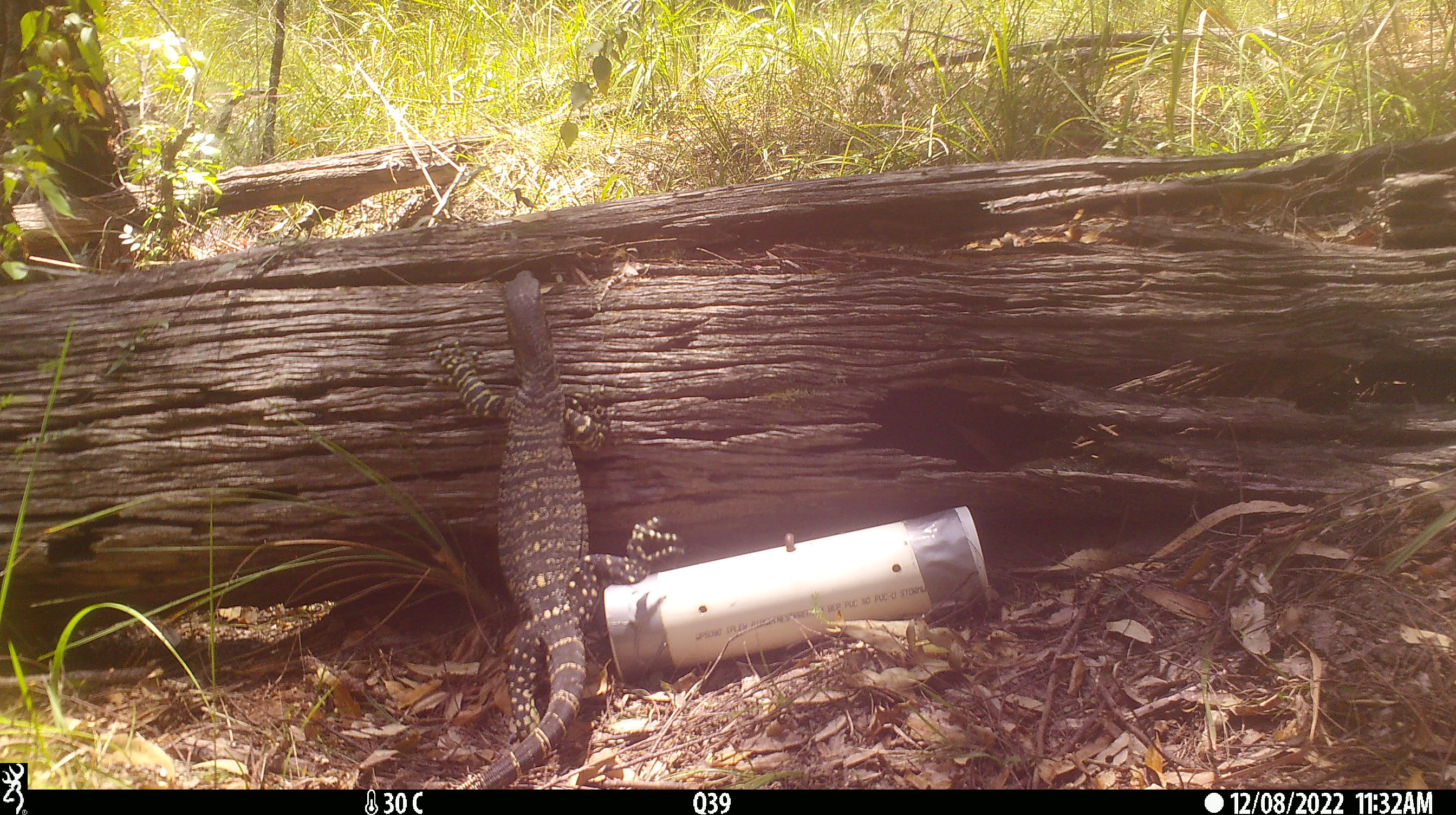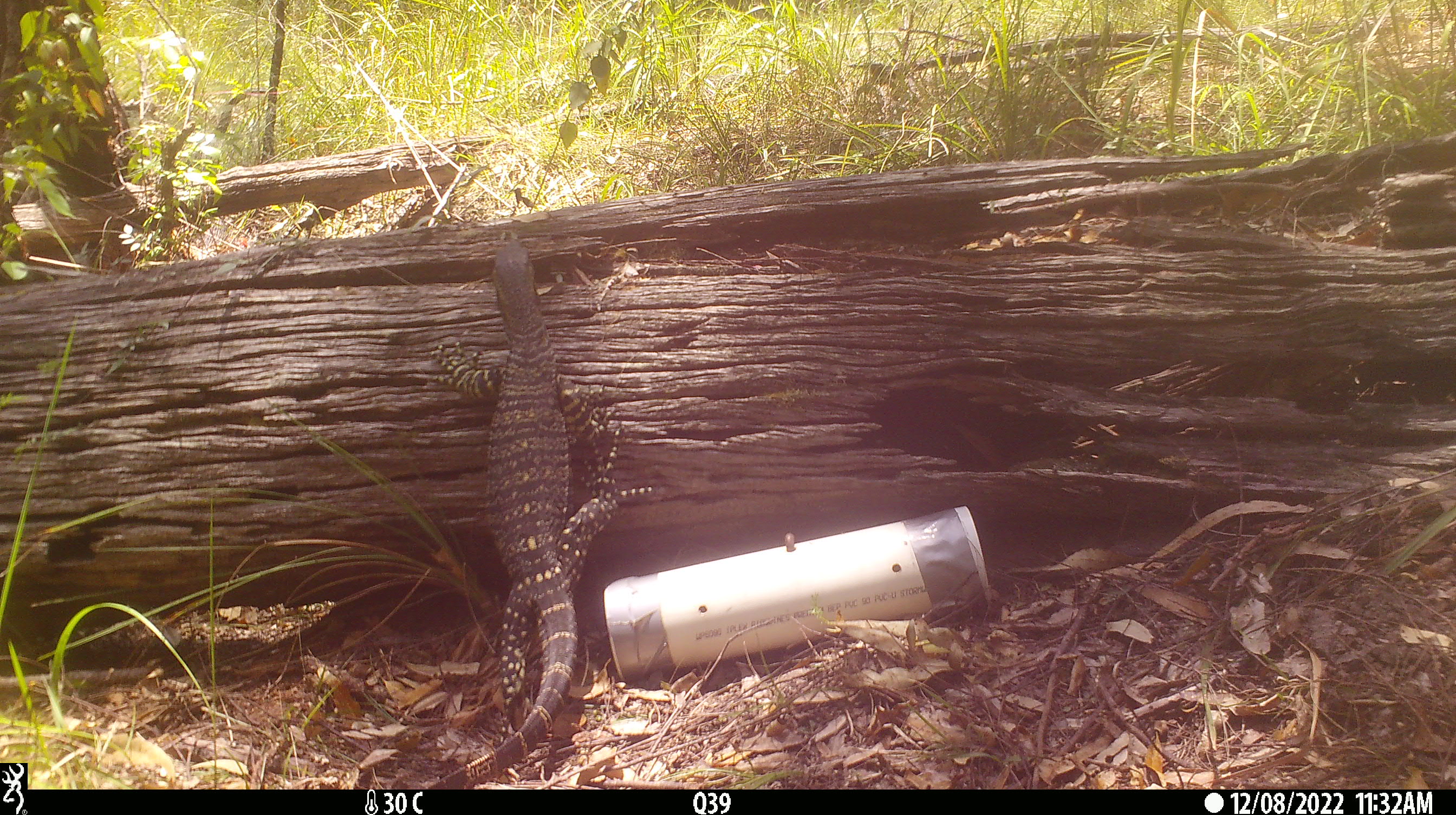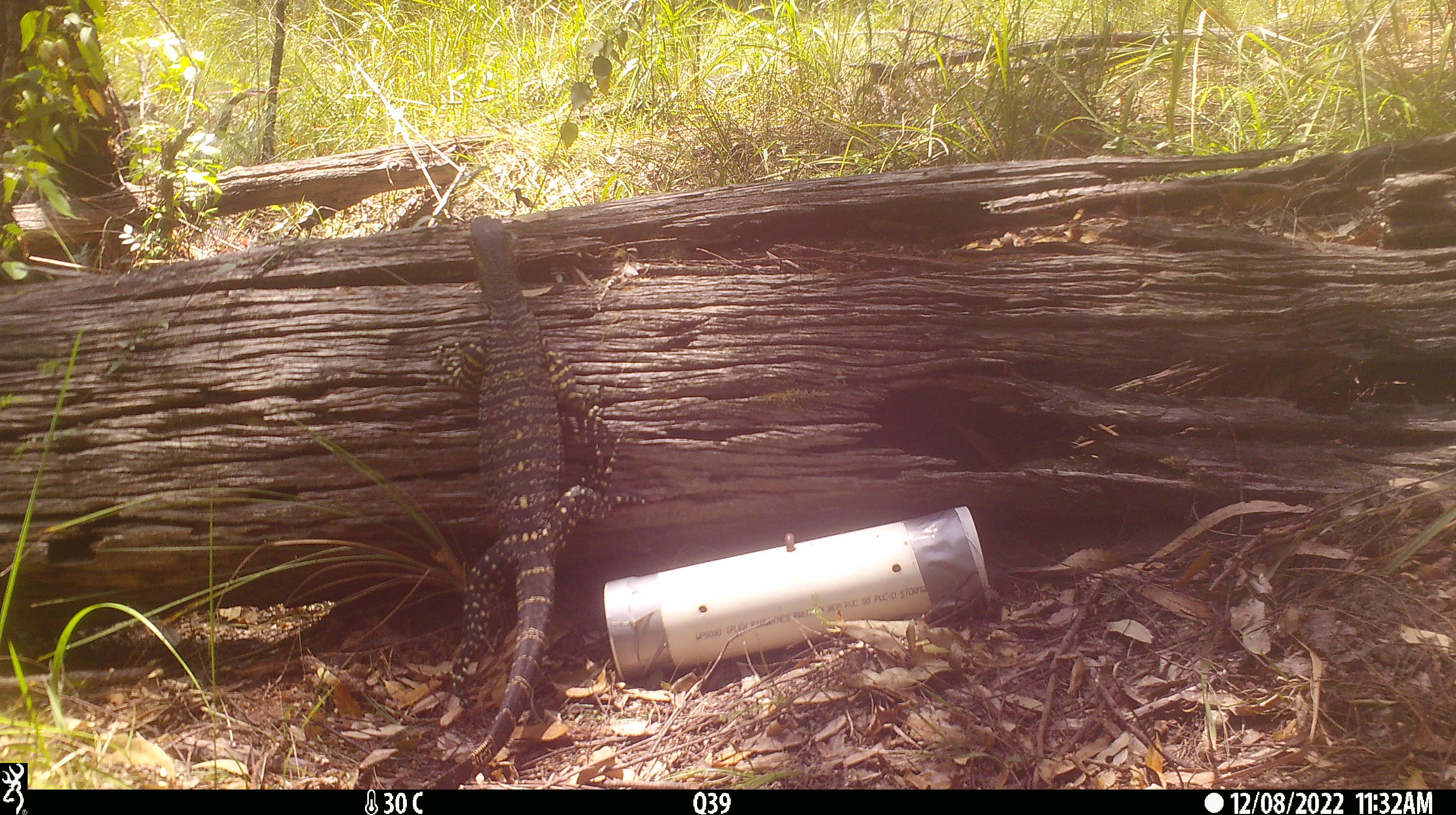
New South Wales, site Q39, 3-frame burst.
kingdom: Animalia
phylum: Chordata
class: Reptilia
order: Squamata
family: Varanidae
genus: Varanus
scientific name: Varanus varius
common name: lace monitor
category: goanna